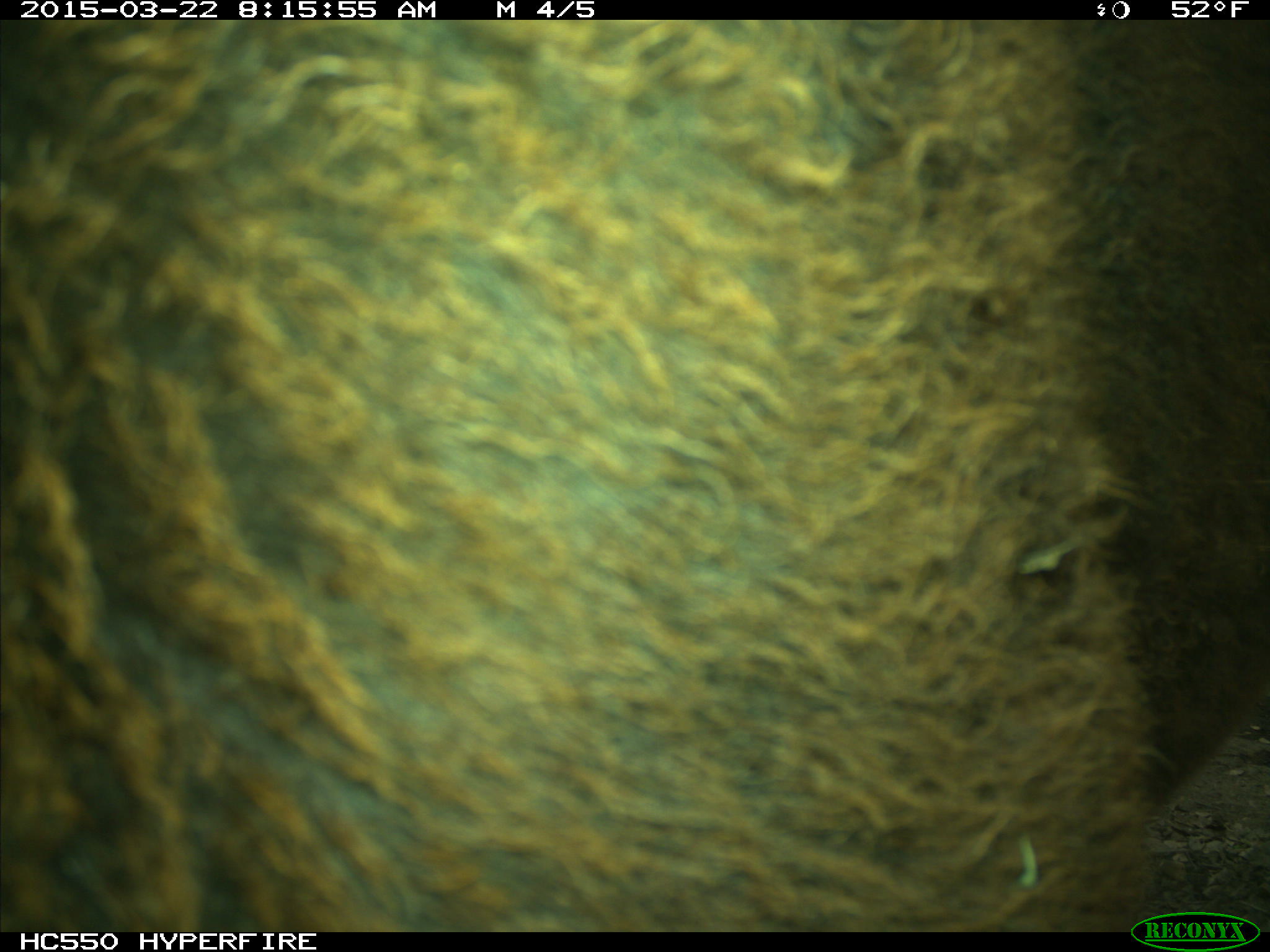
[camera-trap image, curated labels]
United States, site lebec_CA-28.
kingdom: Animalia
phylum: Chordata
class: Mammalia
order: Artiodactyla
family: Bovidae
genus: Bos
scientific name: Bos taurus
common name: domestic cow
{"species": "Bos taurus (domestic cow)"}